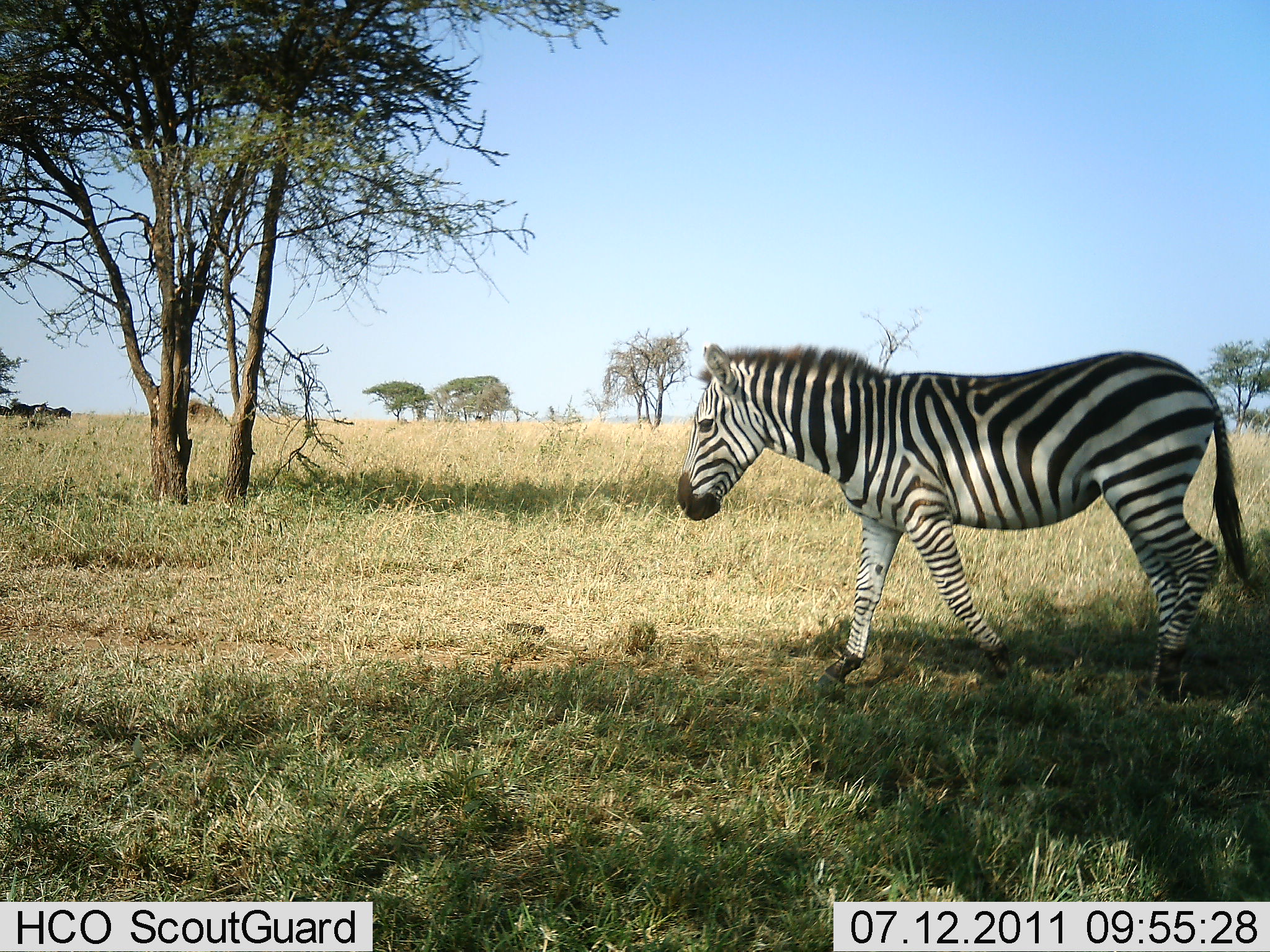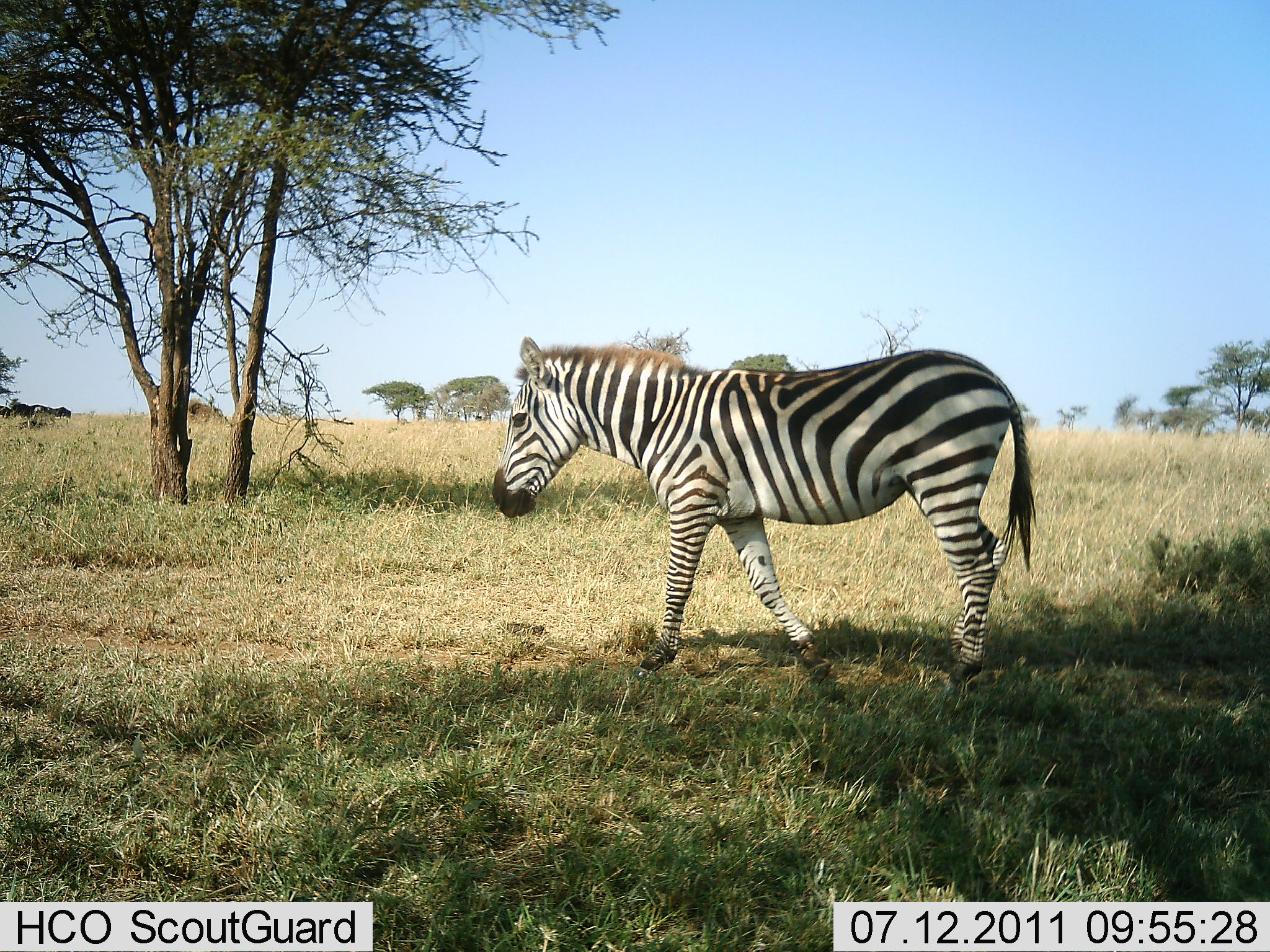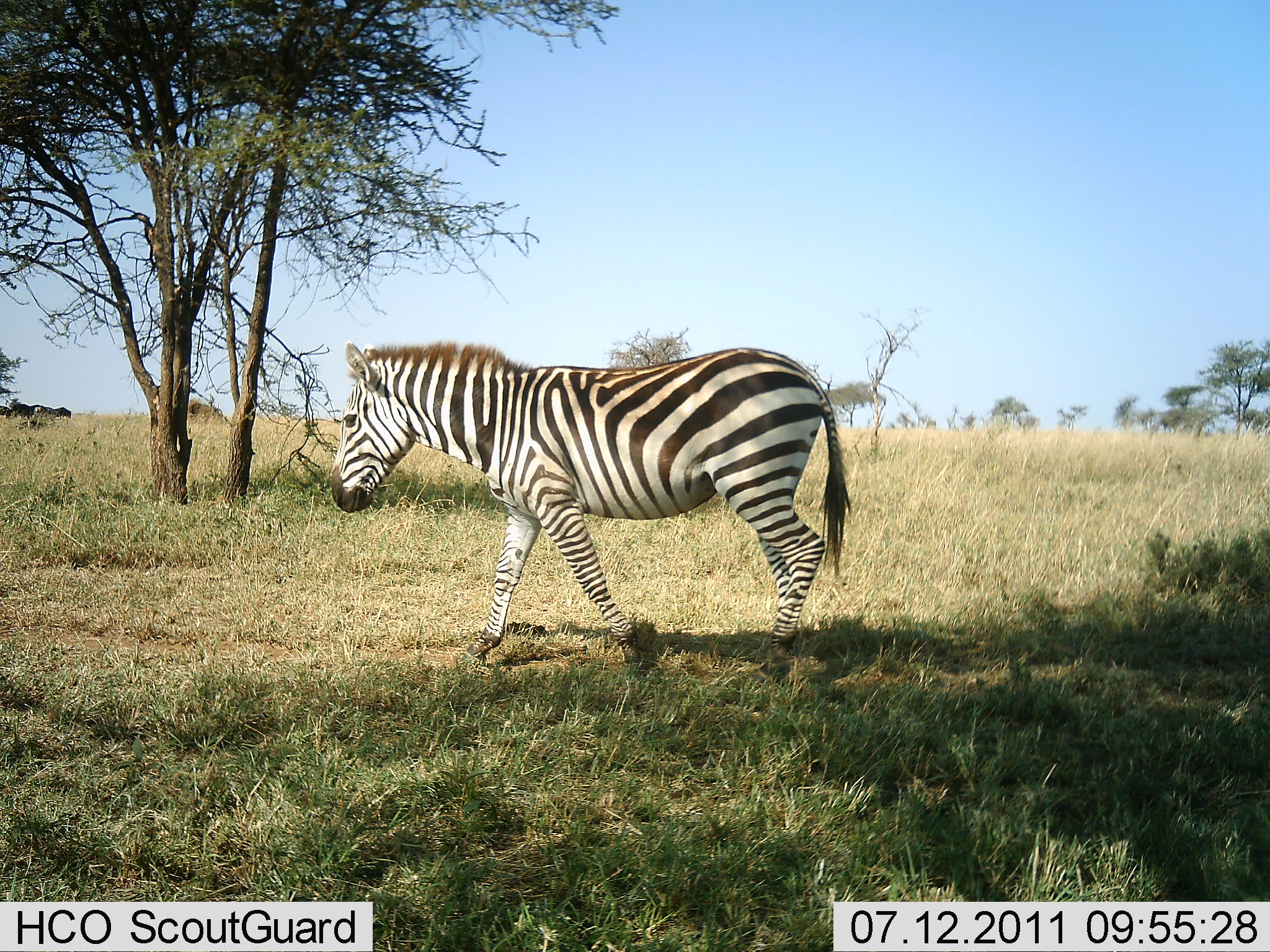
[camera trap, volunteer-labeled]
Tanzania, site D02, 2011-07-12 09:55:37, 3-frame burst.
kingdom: Animalia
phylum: Chordata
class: Mammalia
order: Perissodactyla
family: Equidae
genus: Equus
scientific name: Equus quagga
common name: plains zebra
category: zebra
Zebra (plains zebra) (Equus quagga), count 1. Behavior (volunteer vote fractions): standing 0%, resting 0%, moving 100%, interacting 0%. Young present (vote fraction): 0%. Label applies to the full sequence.